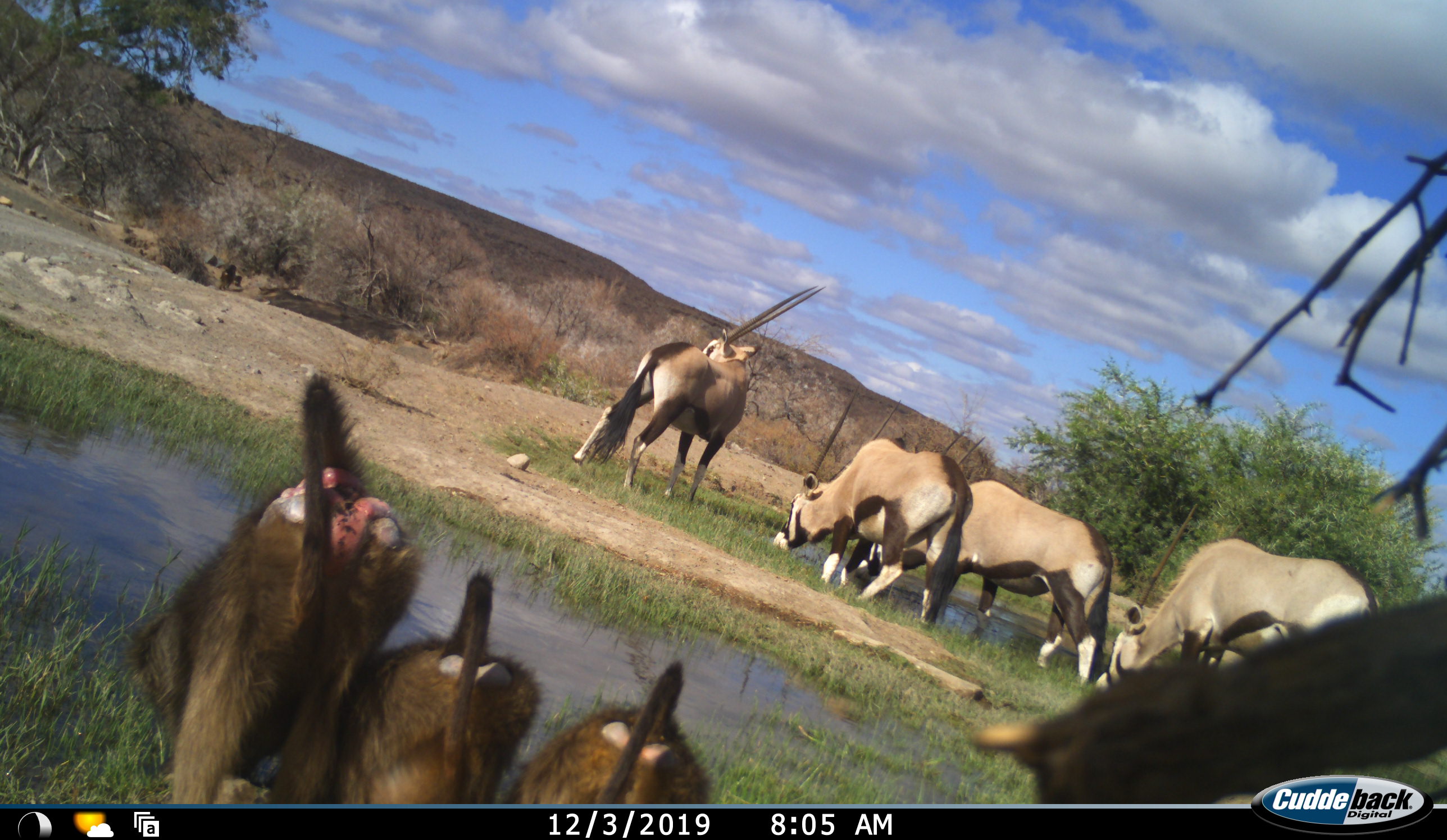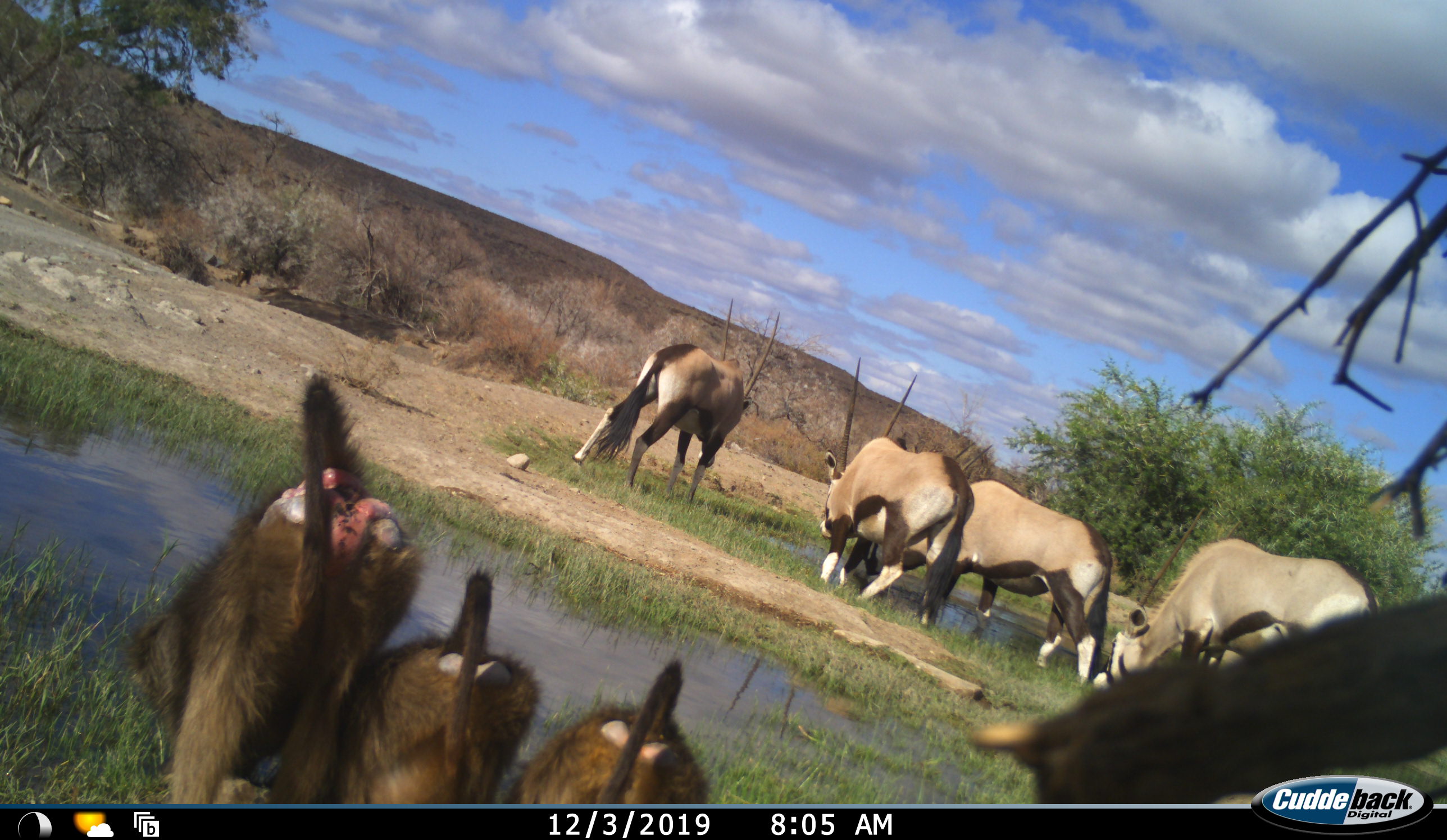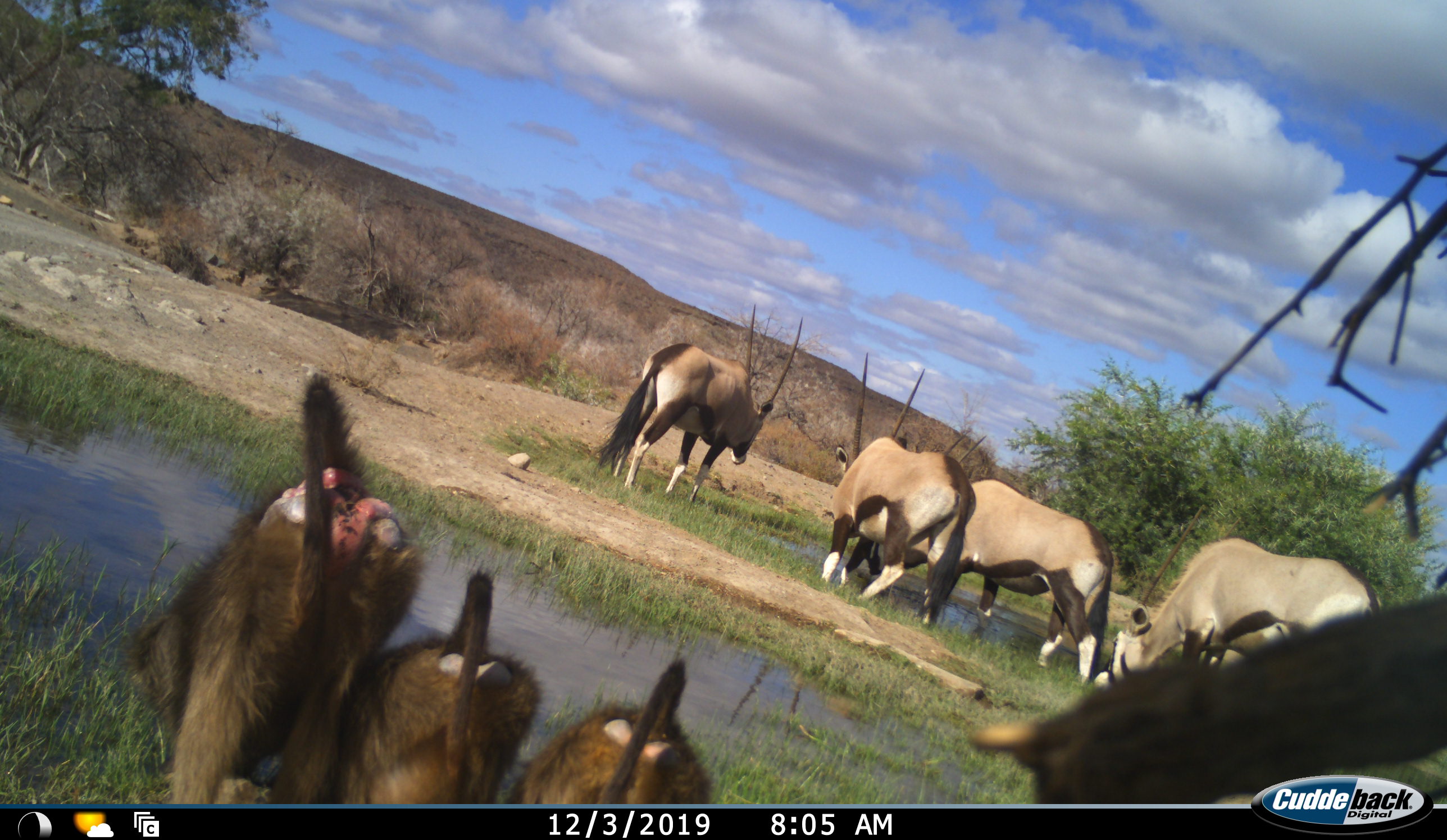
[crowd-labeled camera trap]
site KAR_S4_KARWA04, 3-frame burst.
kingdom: Animalia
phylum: Chordata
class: Mammalia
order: Primates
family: Cercopithecidae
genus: Papio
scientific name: Papio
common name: baboon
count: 3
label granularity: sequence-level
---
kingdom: Animalia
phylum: Chordata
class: Mammalia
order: Artiodactyla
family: Bovidae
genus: Oryx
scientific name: Oryx gazella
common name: gemsbok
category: oryx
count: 4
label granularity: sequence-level